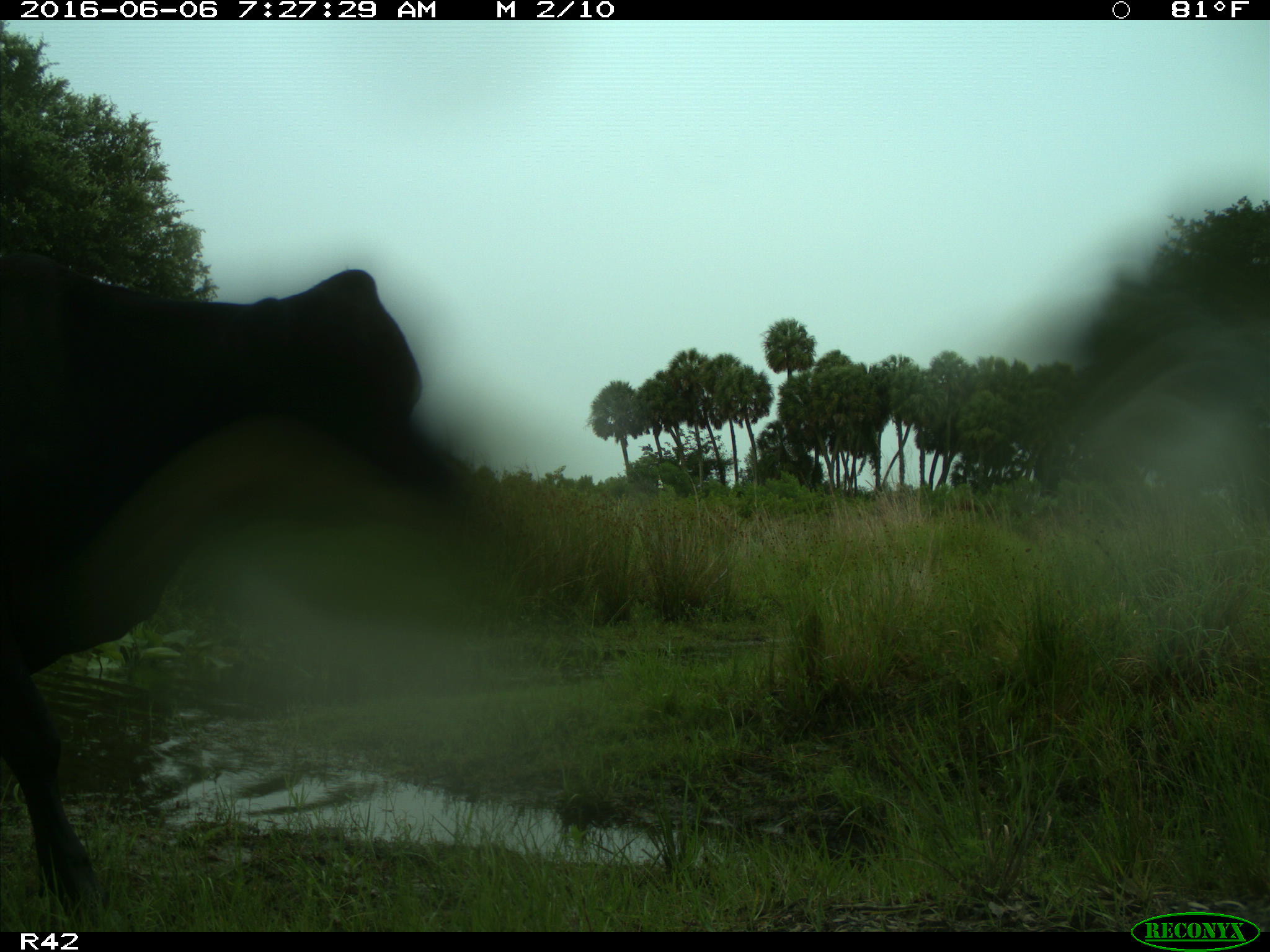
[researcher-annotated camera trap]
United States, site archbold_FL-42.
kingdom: Animalia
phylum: Chordata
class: Mammalia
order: Artiodactyla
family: Bovidae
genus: Bos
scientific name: Bos taurus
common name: domestic cow